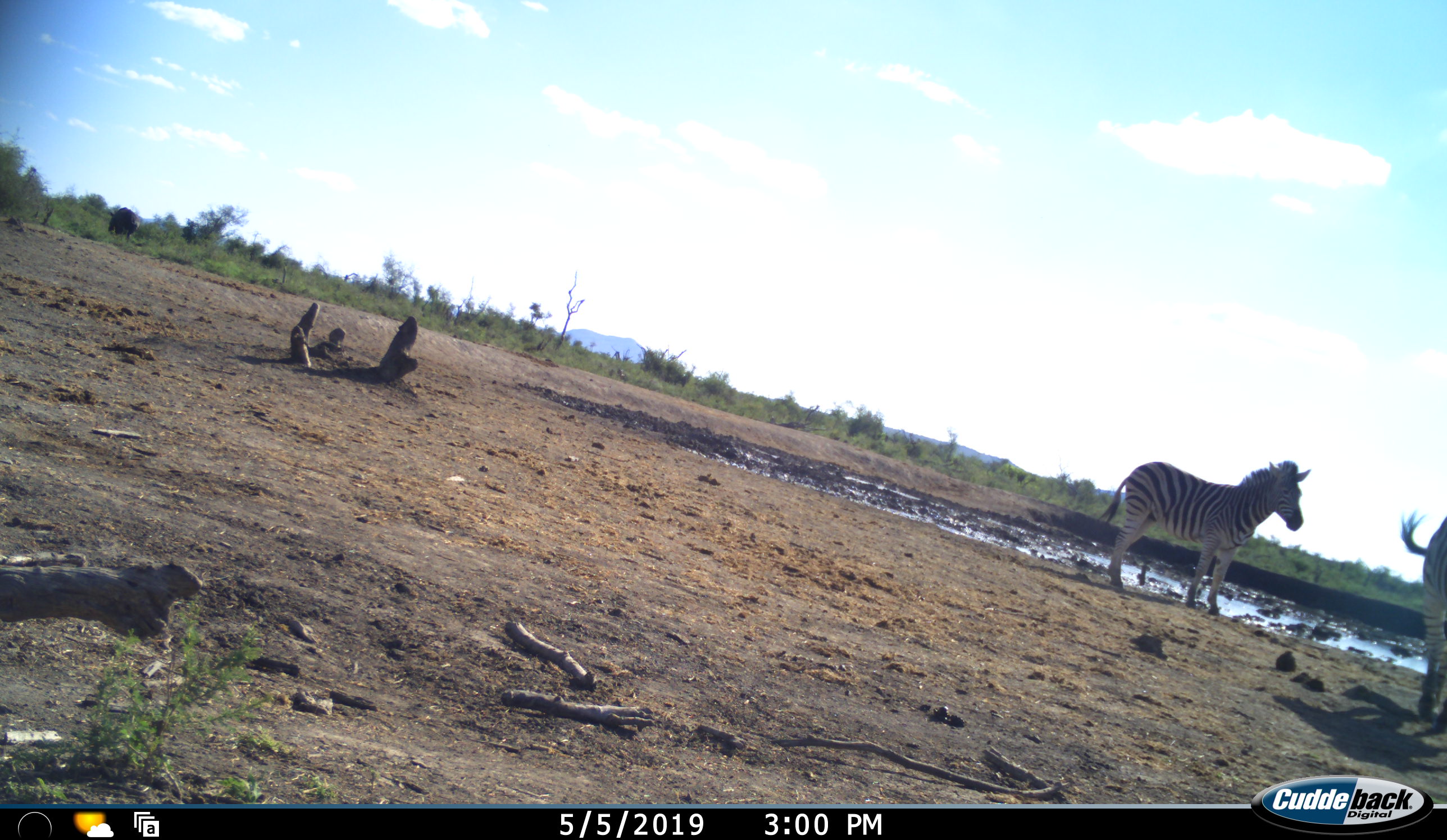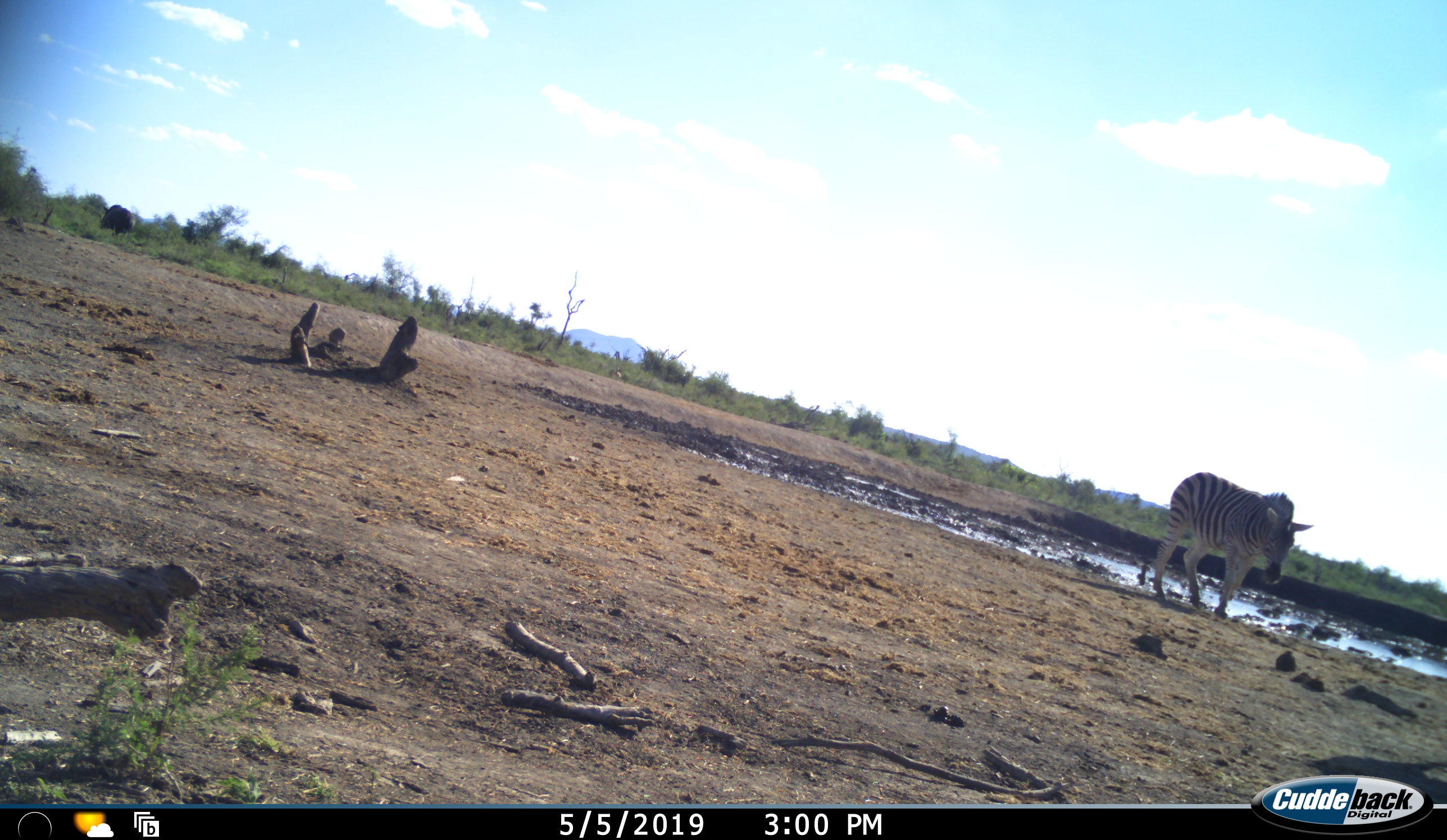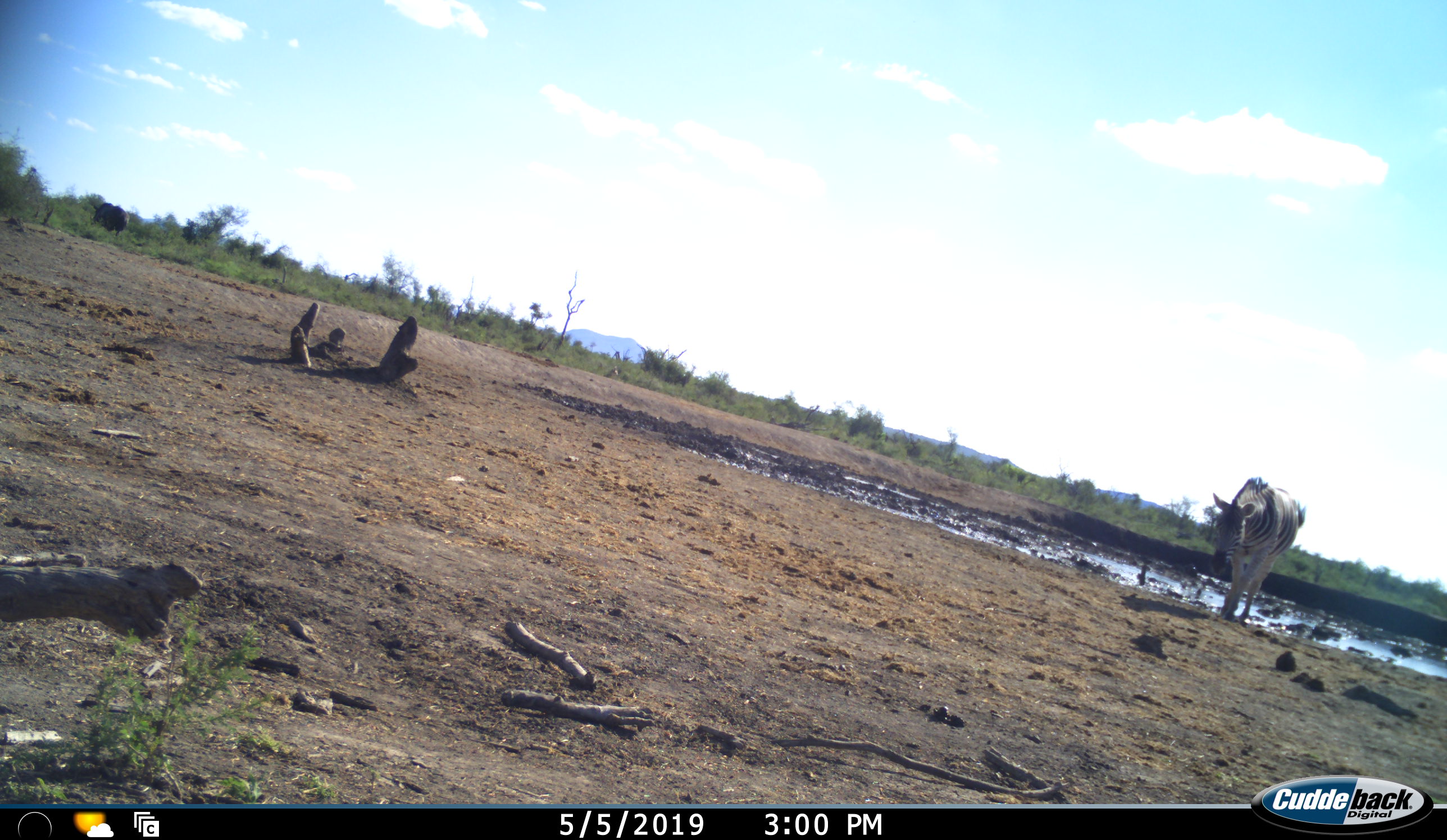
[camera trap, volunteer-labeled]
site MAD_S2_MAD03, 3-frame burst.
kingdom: Animalia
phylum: Chordata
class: Mammalia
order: Perissodactyla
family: Equidae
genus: Equus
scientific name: Equus quagga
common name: plains zebra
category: zebraplains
Zebraplains (plains zebra) (Equus quagga), count 2. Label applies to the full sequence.